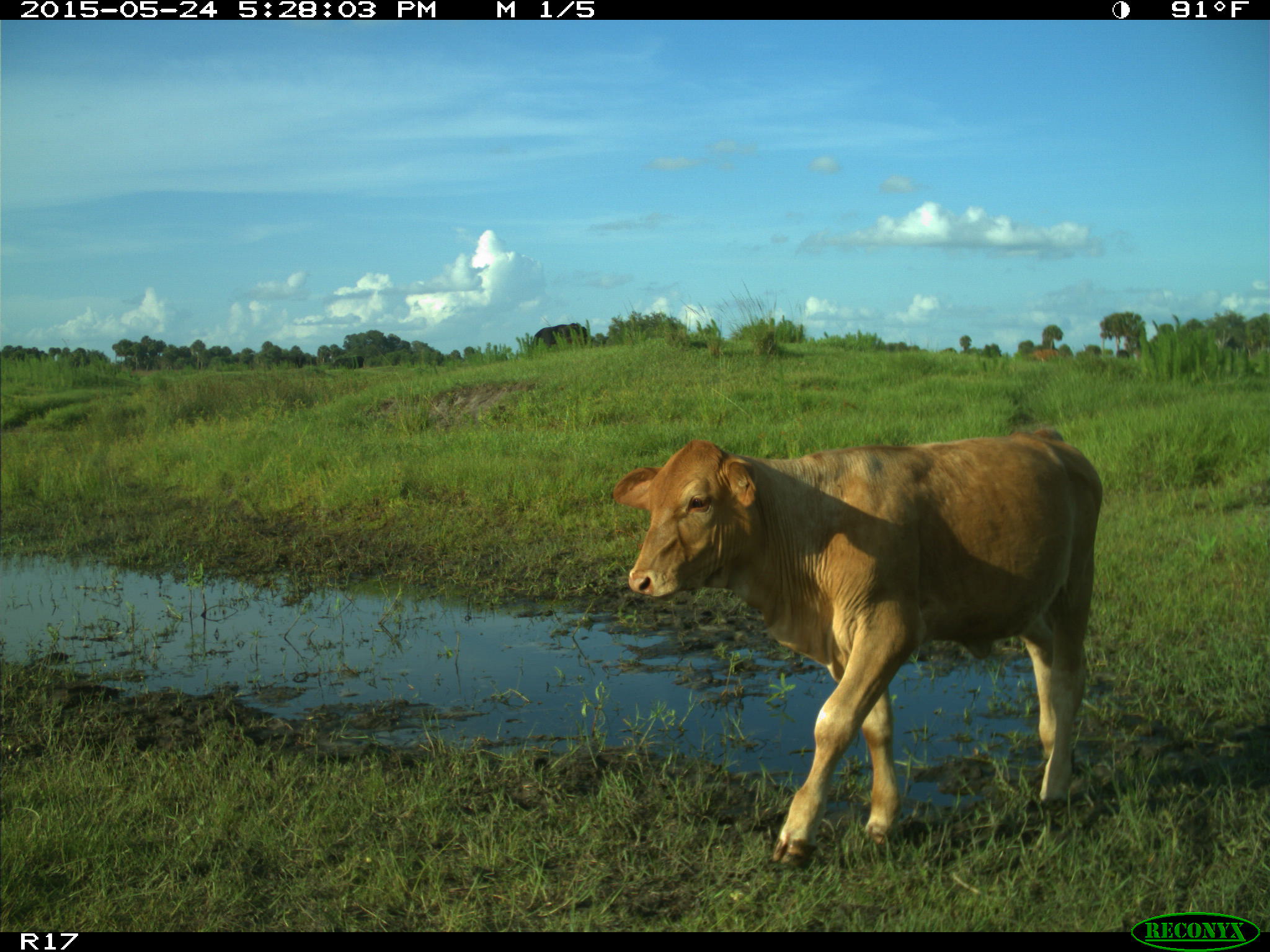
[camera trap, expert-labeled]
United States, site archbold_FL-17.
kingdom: Animalia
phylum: Chordata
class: Mammalia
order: Artiodactyla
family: Bovidae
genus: Bos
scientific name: Bos taurus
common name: domestic cow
Bos taurus (domestic cow).